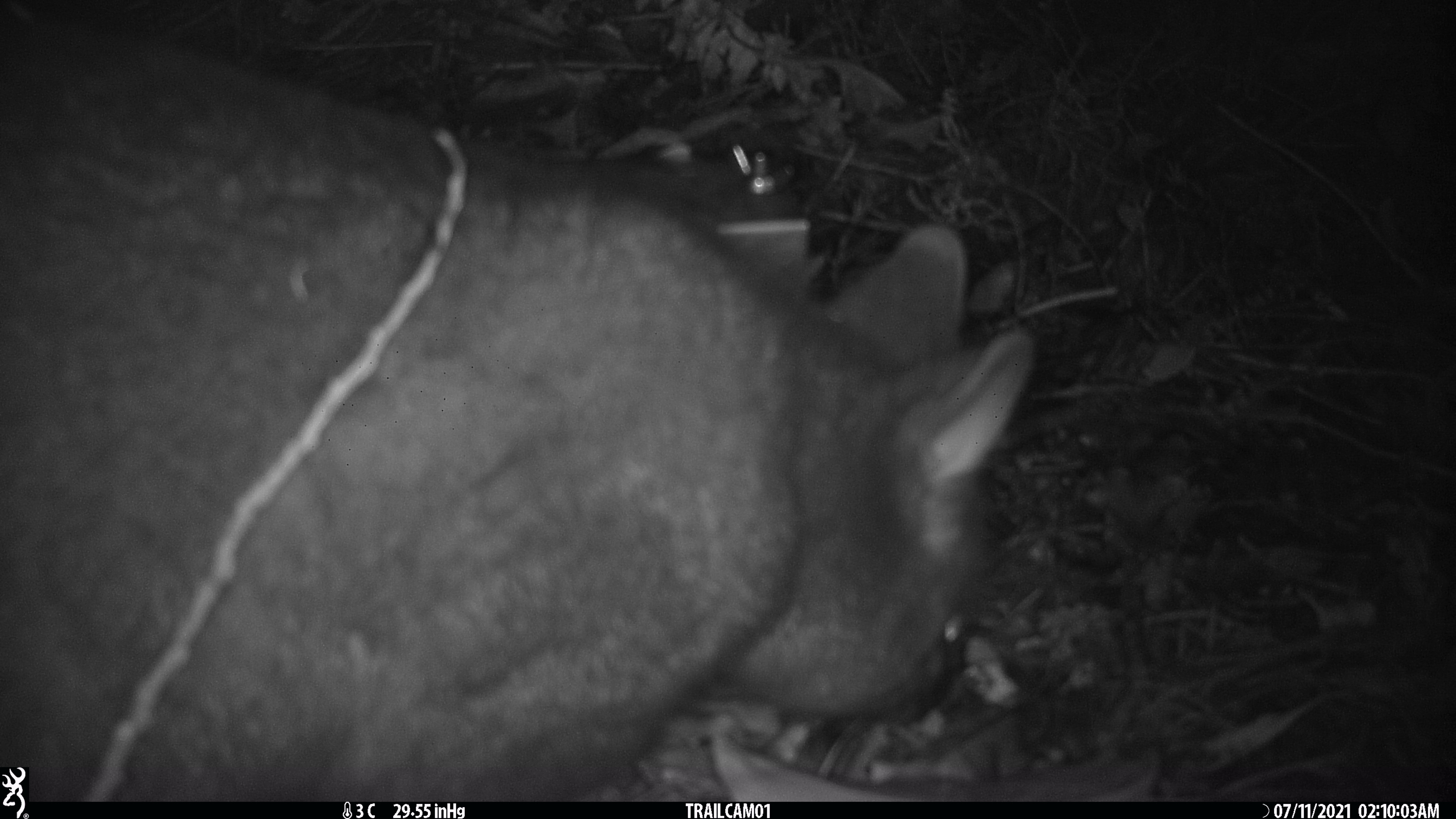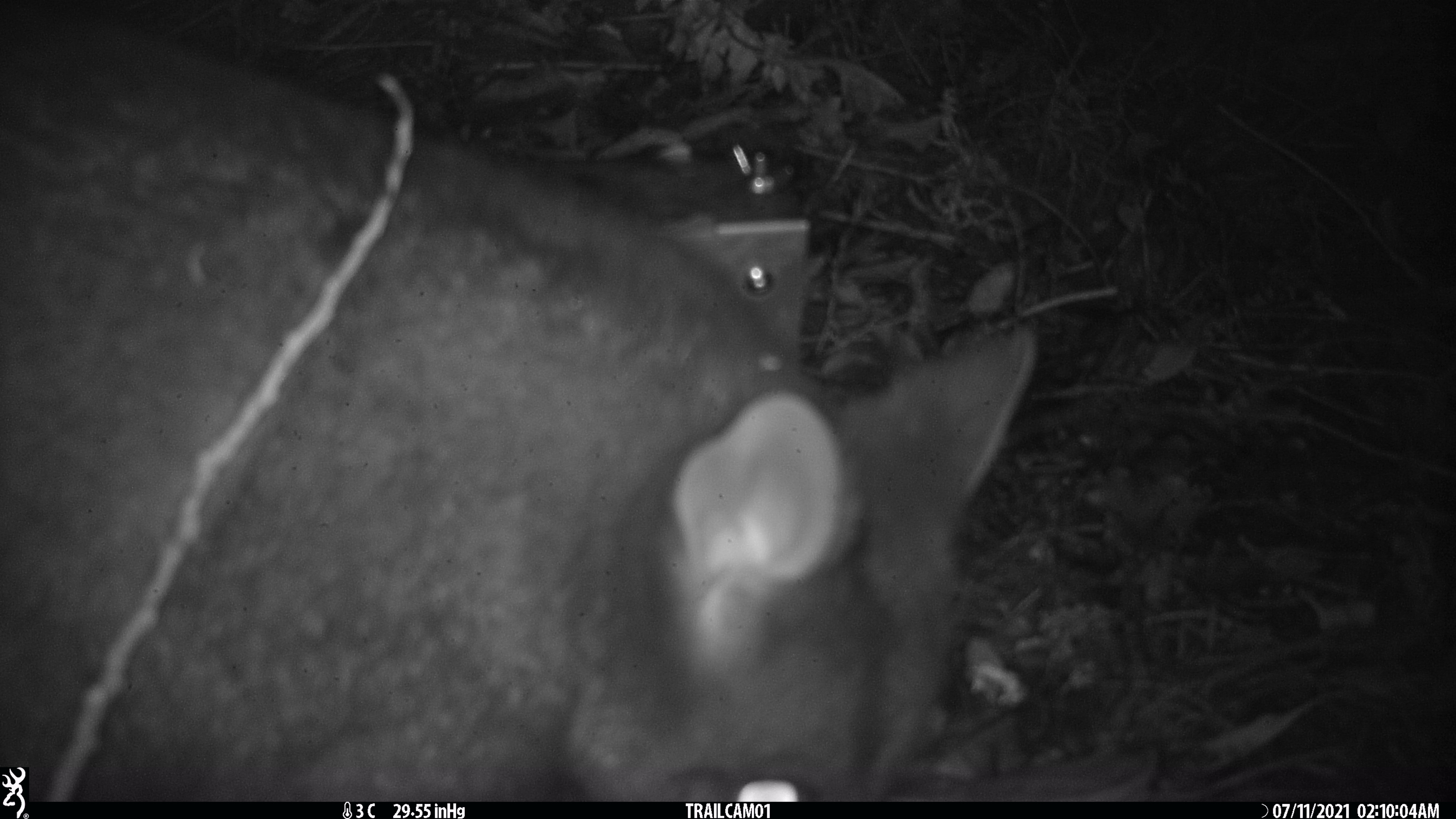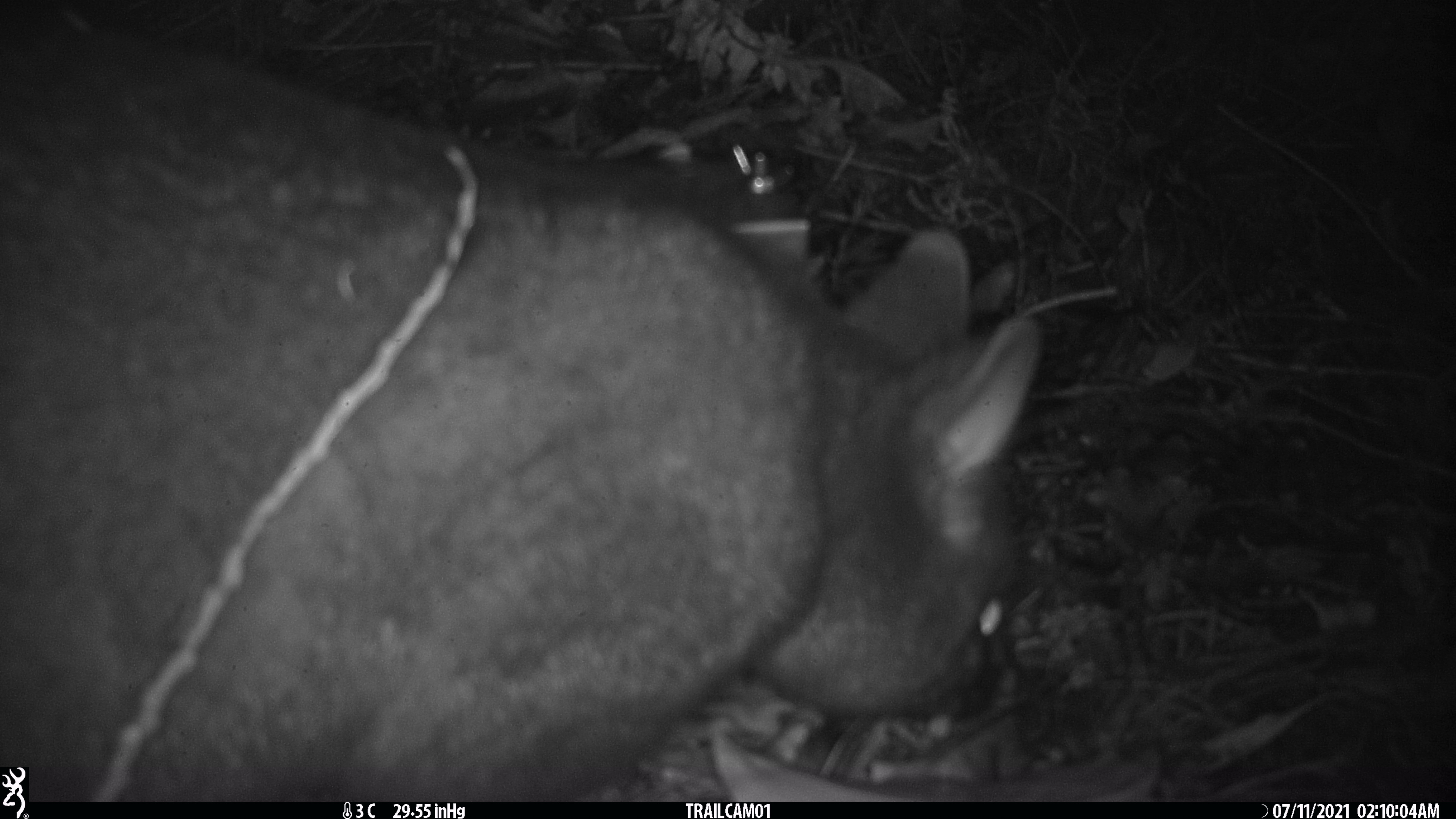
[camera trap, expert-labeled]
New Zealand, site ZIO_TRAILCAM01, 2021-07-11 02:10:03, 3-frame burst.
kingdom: Animalia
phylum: Chordata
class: Mammalia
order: Diprotodontia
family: Phalangeridae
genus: Trichosurus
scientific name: Trichosurus vulpecula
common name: common brushtail possum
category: possum